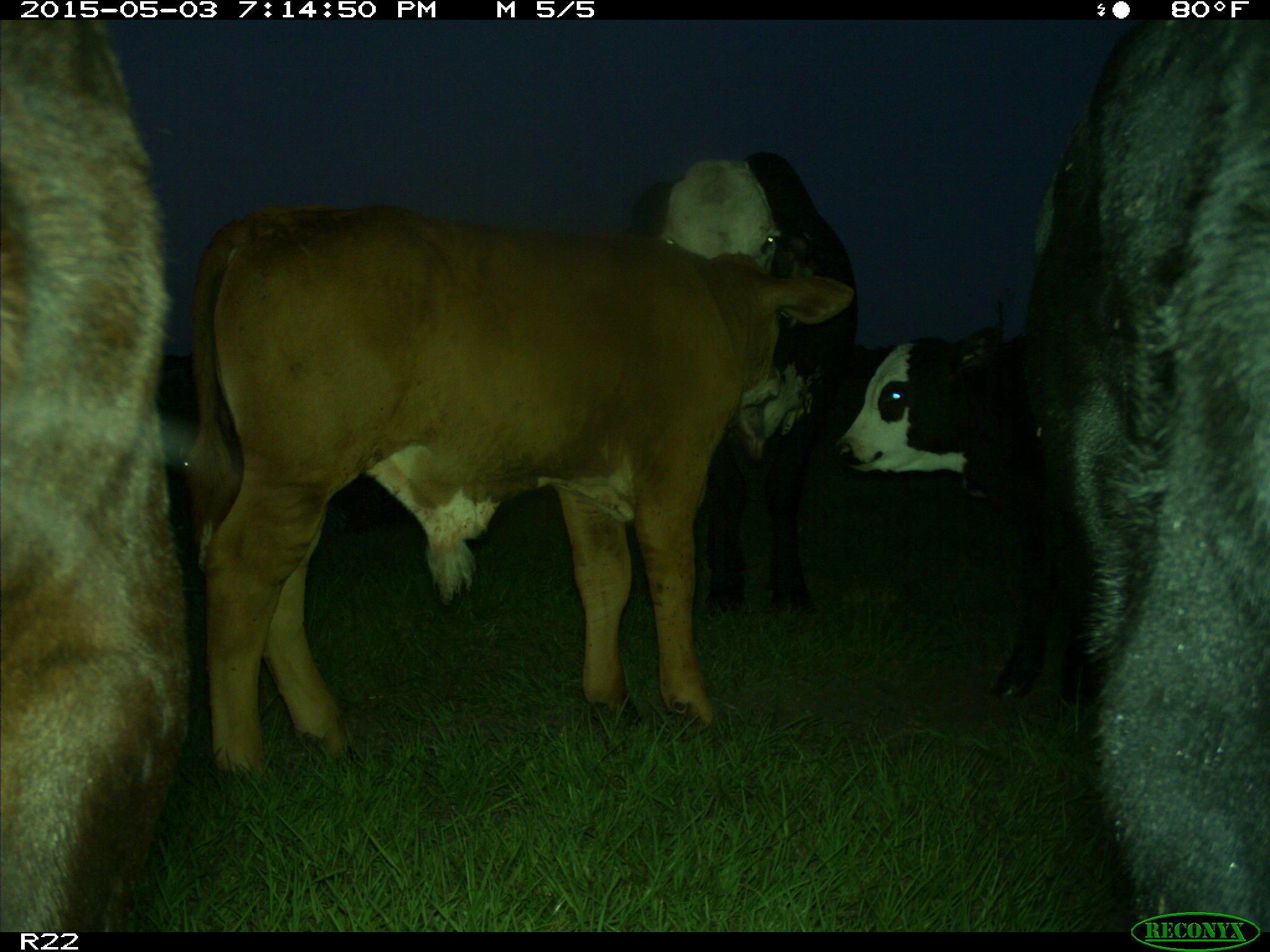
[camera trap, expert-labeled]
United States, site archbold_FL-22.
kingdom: Animalia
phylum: Chordata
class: Mammalia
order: Artiodactyla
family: Bovidae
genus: Bos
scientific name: Bos taurus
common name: domestic cow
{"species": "Bos taurus (domestic cow)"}